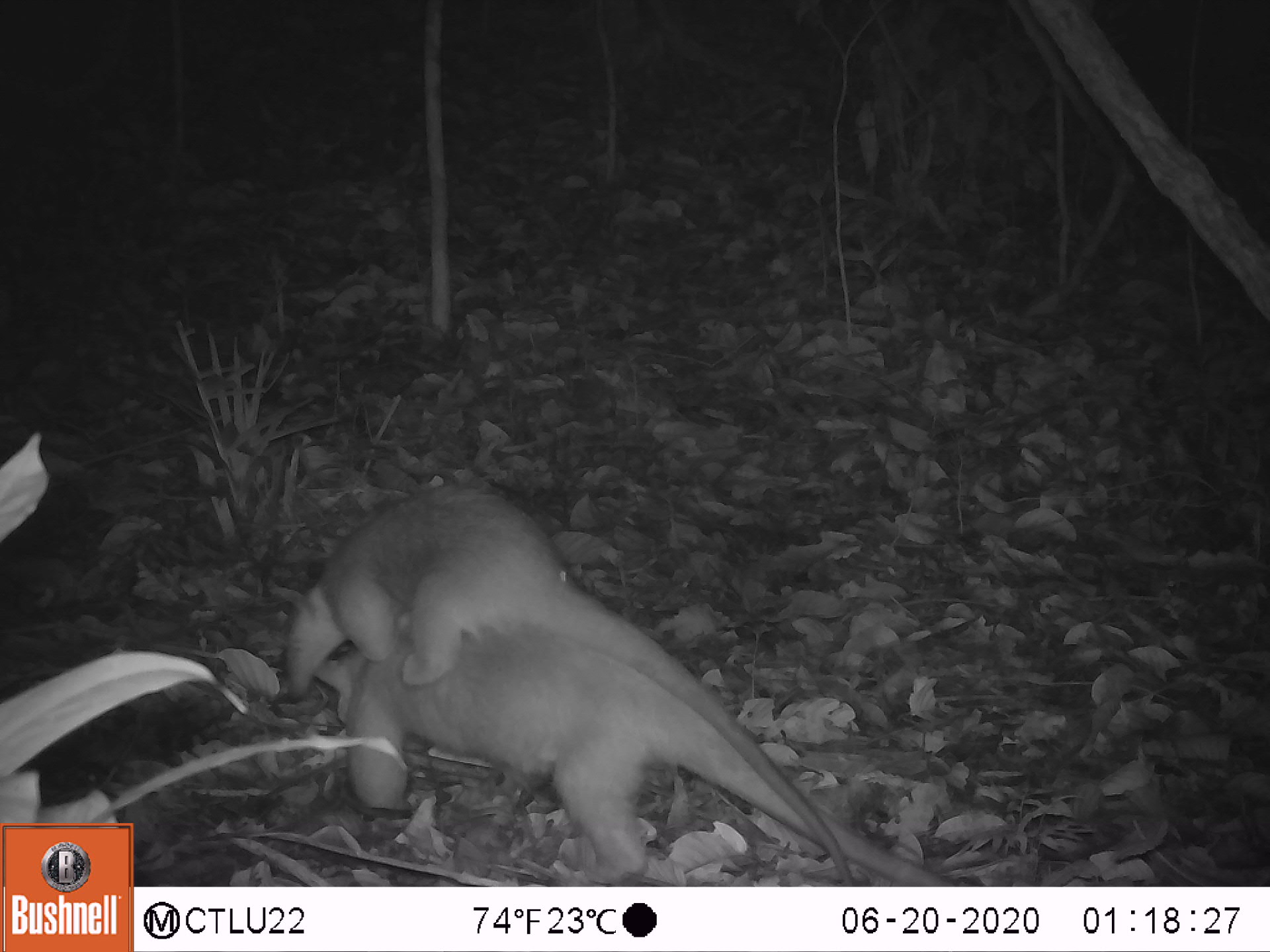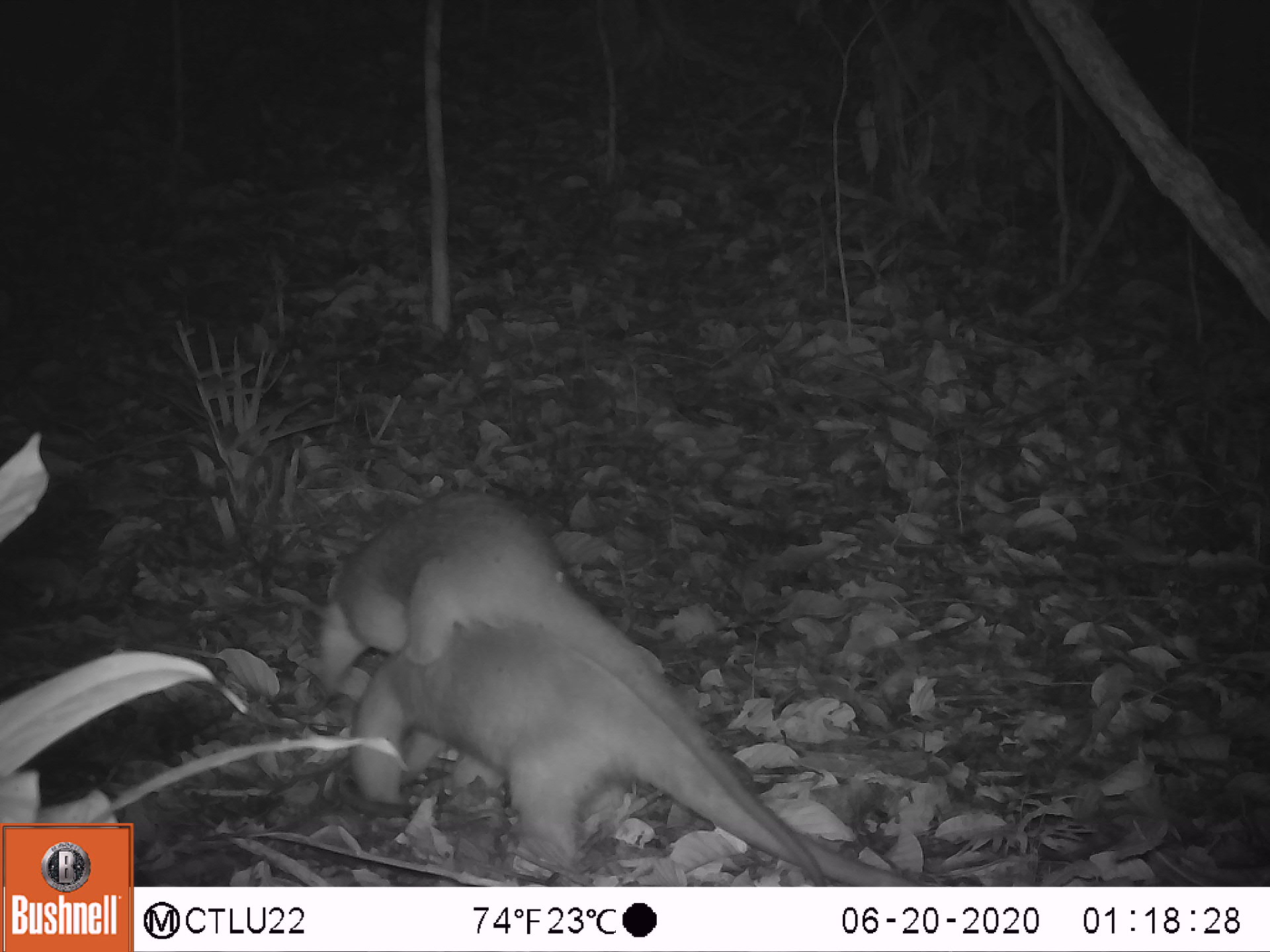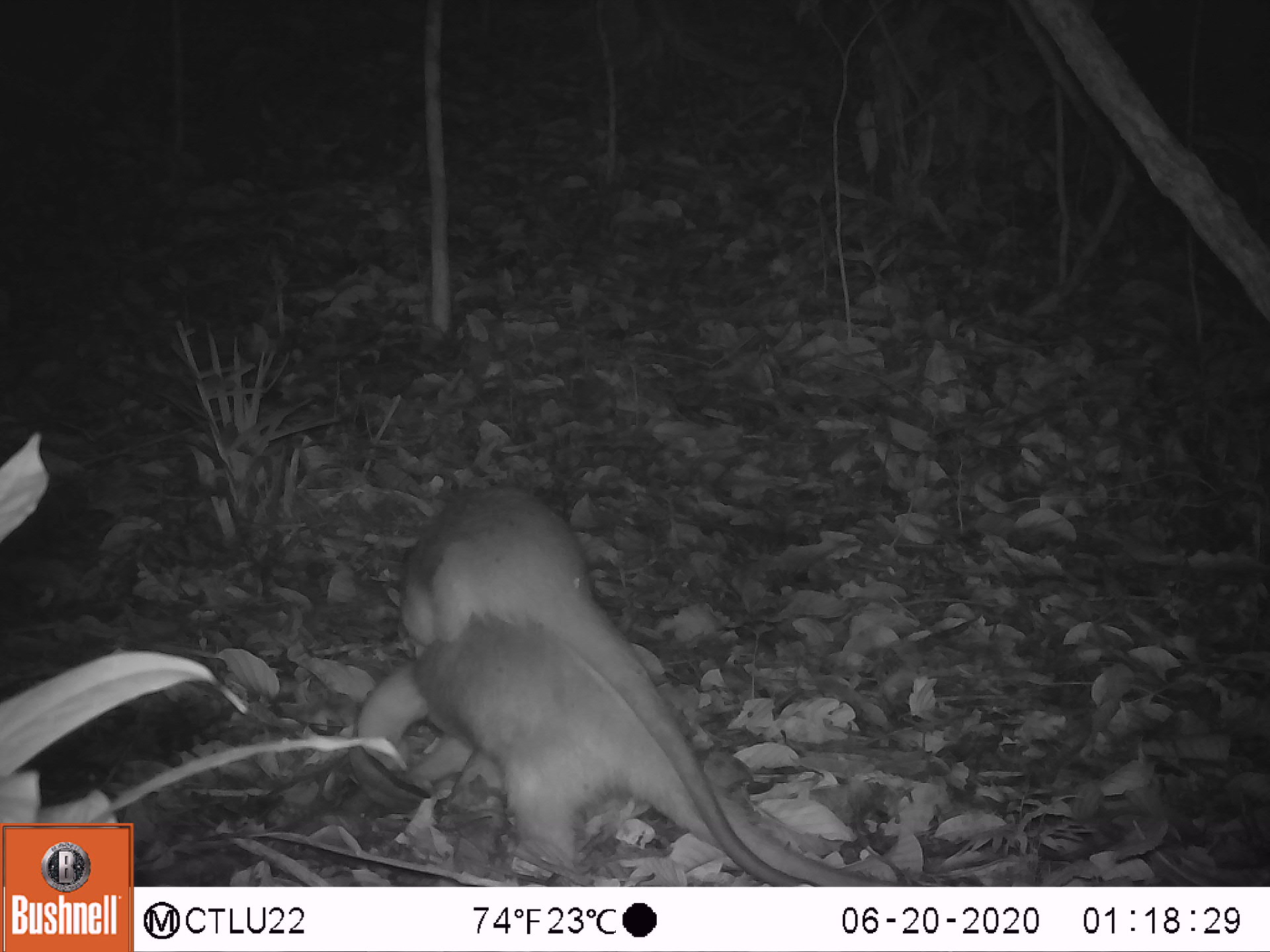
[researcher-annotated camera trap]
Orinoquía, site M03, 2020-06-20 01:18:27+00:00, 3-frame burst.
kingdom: Animalia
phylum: Chordata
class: Mammalia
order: Pilosa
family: Myrmecophagidae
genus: Tamandua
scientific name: Tamandua tetradactyla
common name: southern tamandua